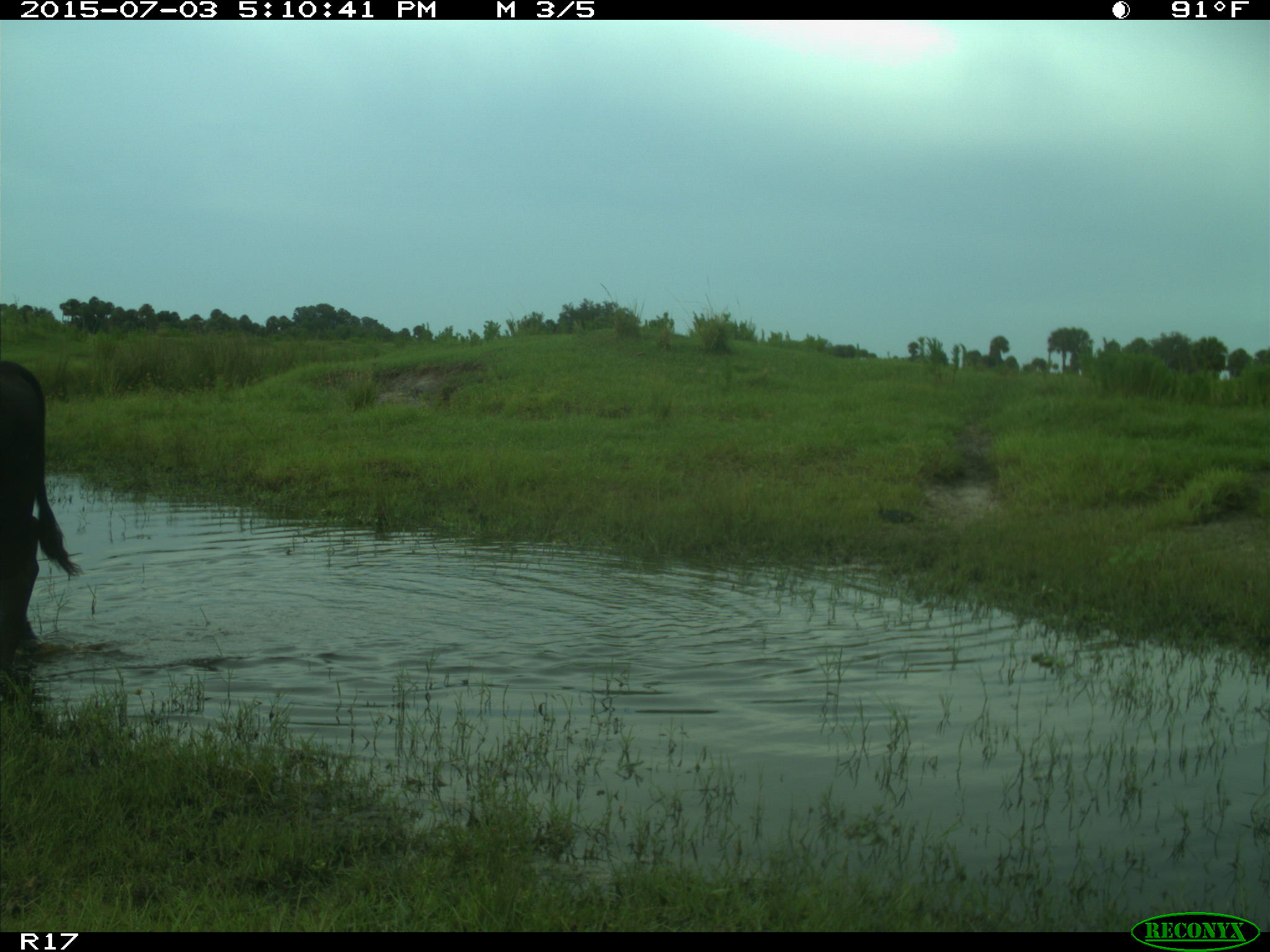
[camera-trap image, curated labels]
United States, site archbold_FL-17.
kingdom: Animalia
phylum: Chordata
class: Mammalia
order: Artiodactyla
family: Bovidae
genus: Bos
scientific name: Bos taurus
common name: domestic cow